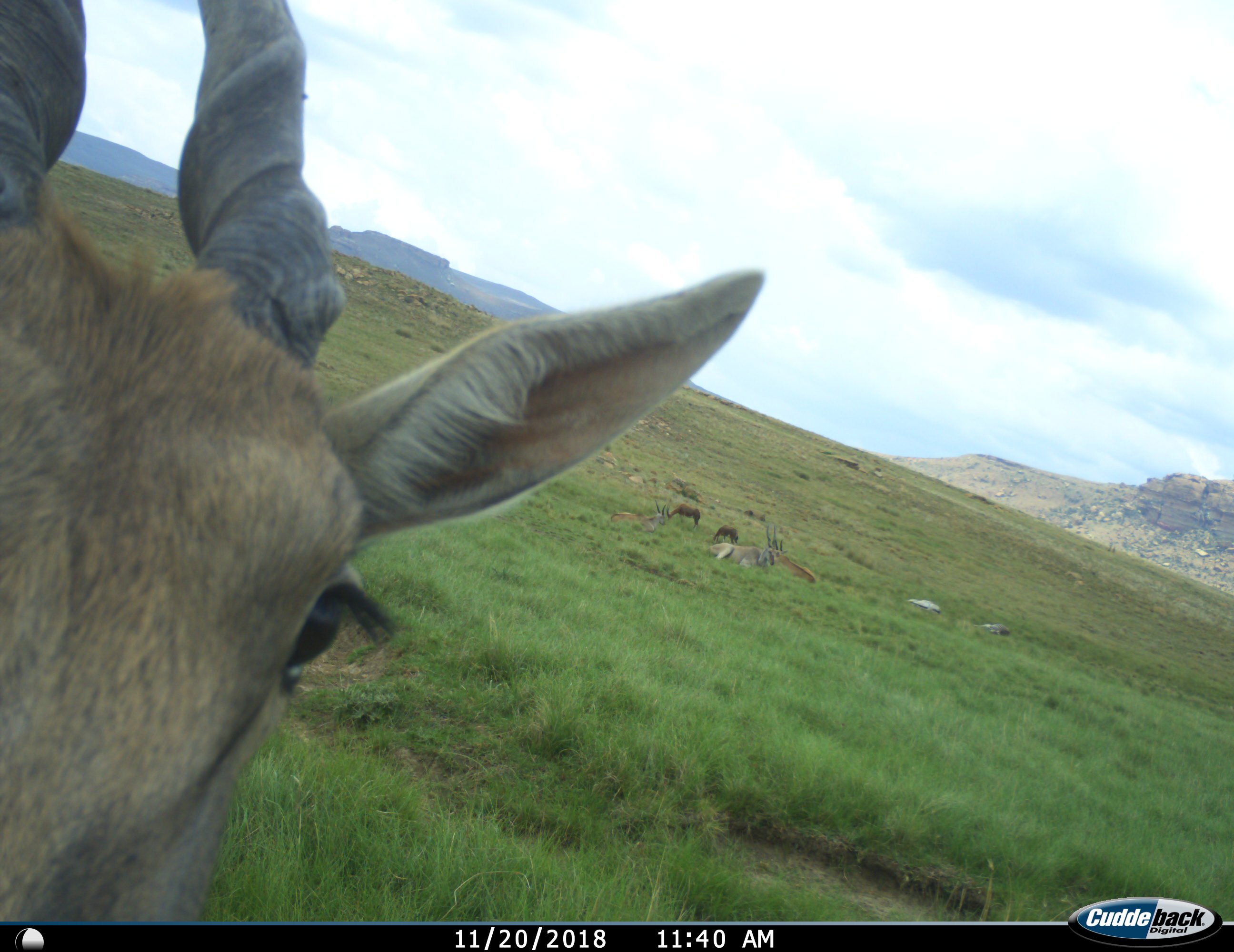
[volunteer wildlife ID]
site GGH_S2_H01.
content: unidentified animal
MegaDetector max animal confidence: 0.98